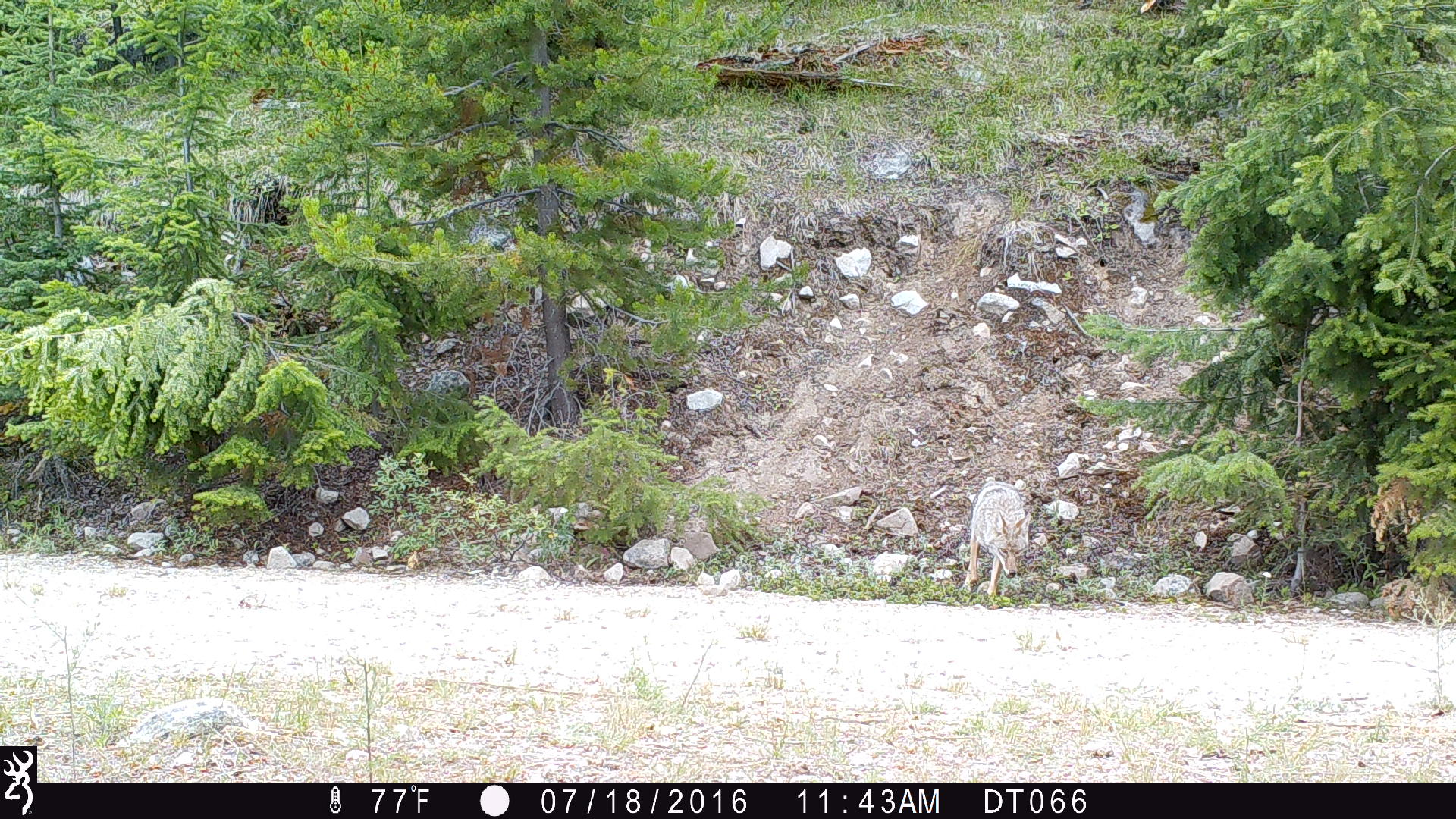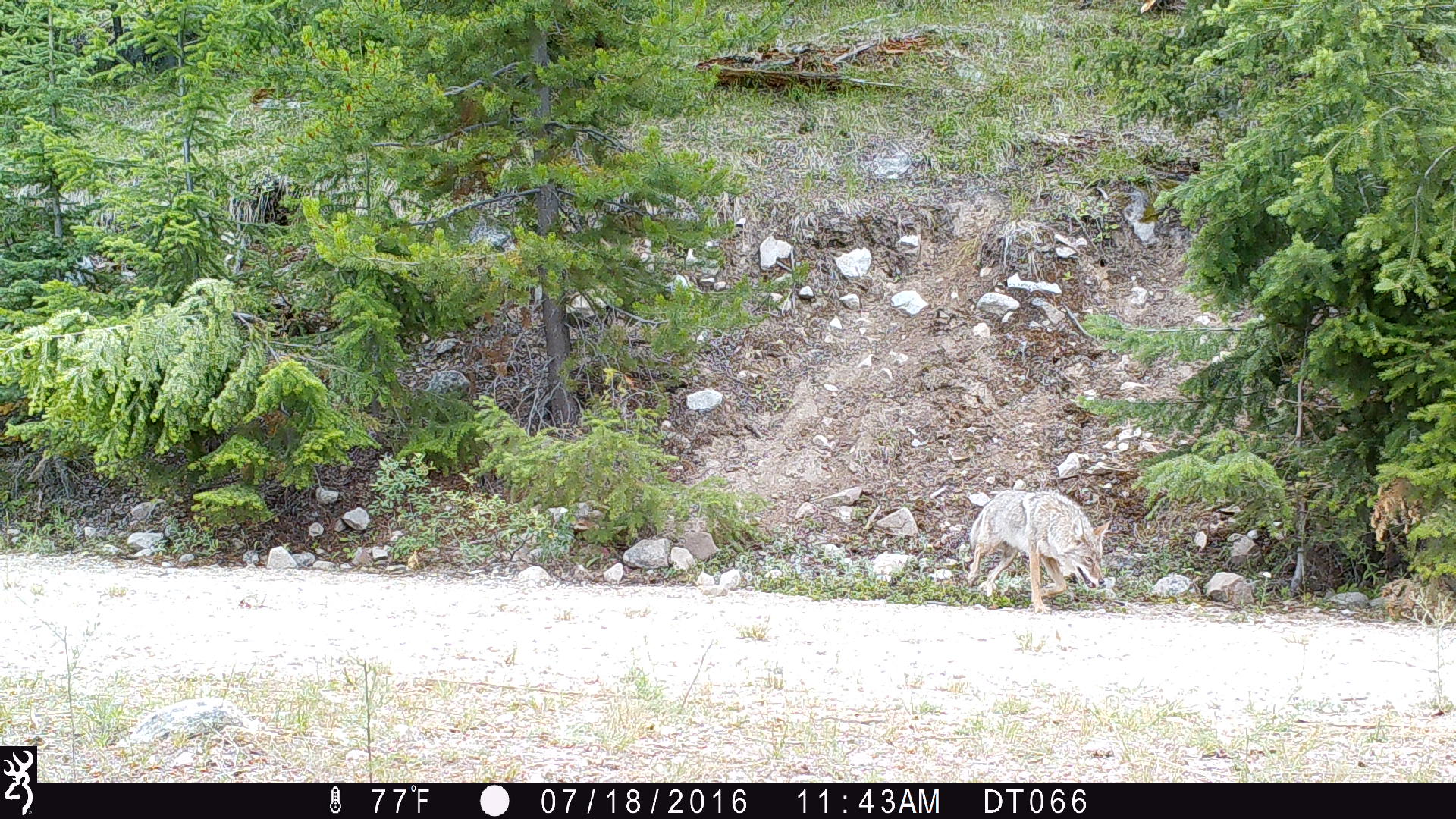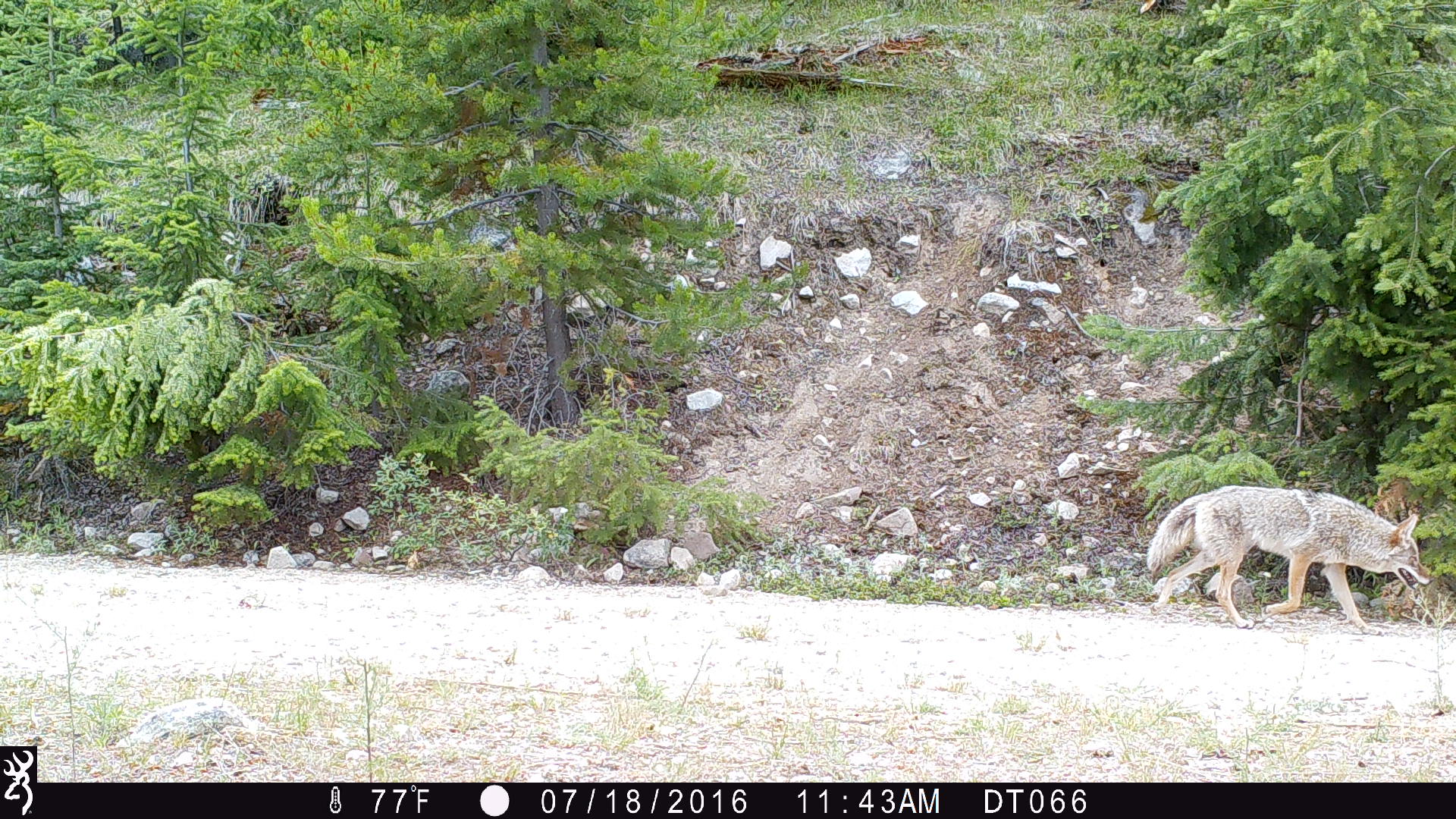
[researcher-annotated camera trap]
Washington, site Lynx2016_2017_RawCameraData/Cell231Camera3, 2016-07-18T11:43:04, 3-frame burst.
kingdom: Animalia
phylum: Chordata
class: Mammalia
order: Carnivora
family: Canidae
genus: Canis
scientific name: Canis latrans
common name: coyote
Canis latrans (coyote). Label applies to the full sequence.